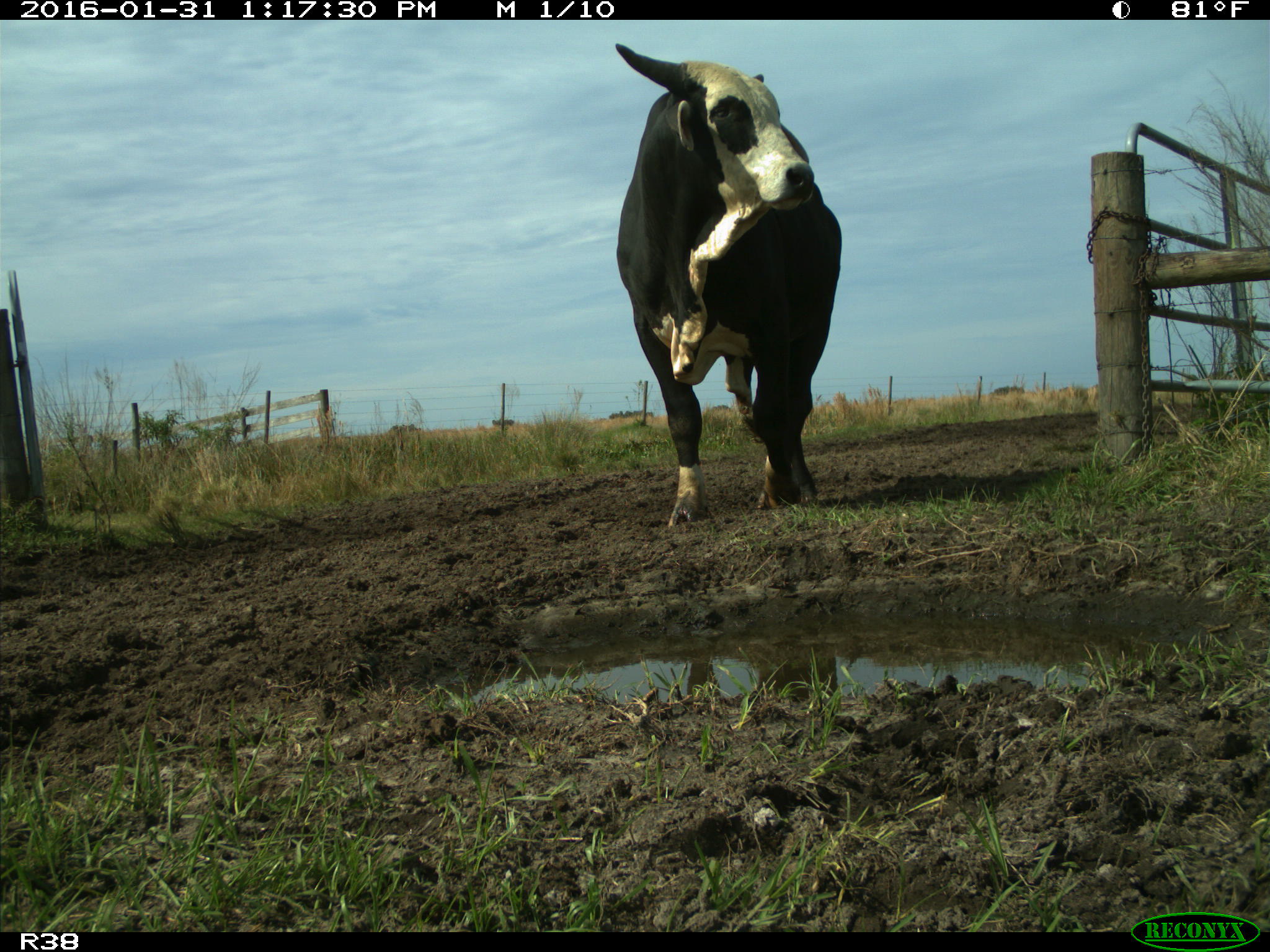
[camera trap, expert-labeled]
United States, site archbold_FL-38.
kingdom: Animalia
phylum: Chordata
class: Mammalia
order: Artiodactyla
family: Bovidae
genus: Bos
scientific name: Bos taurus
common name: domestic cow